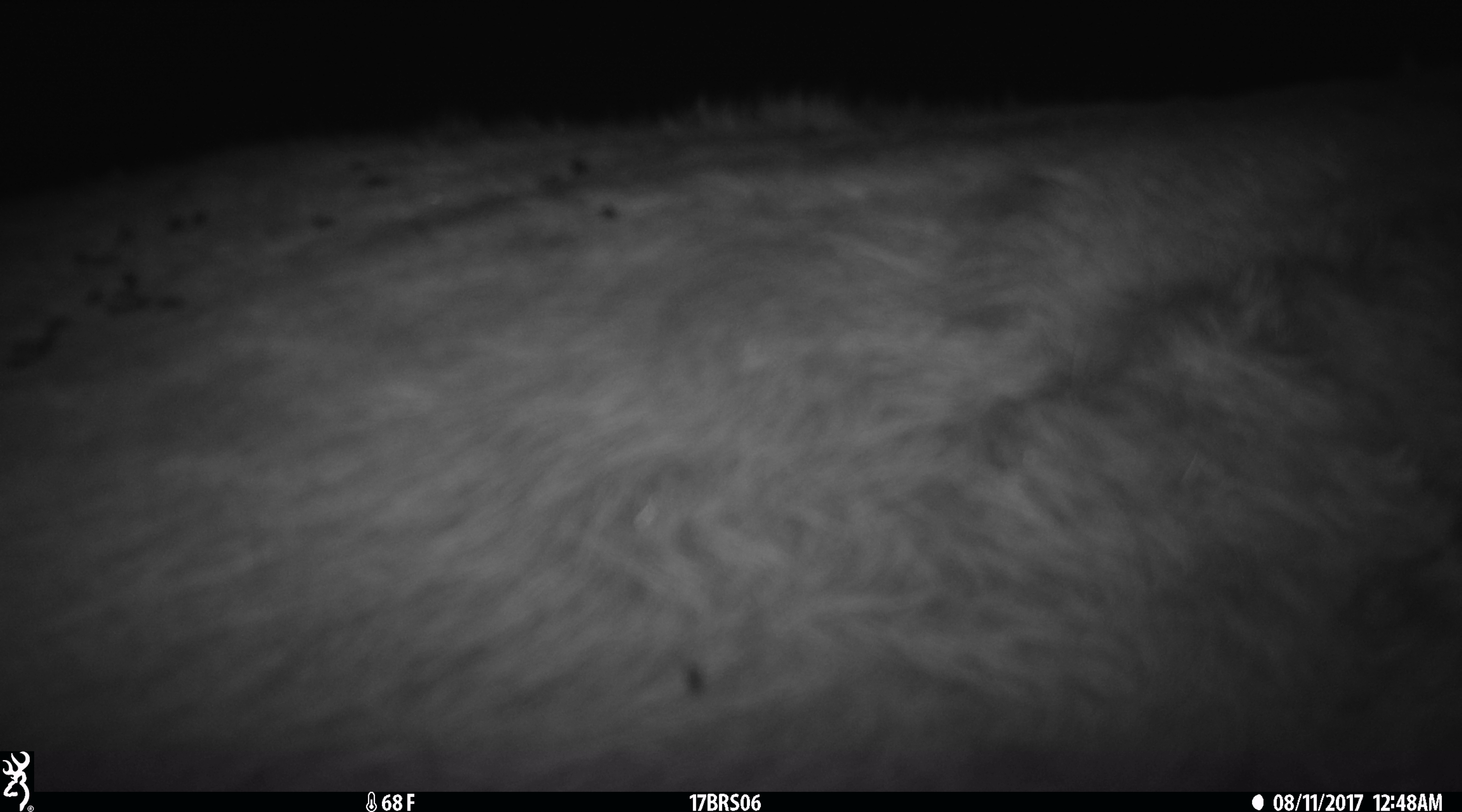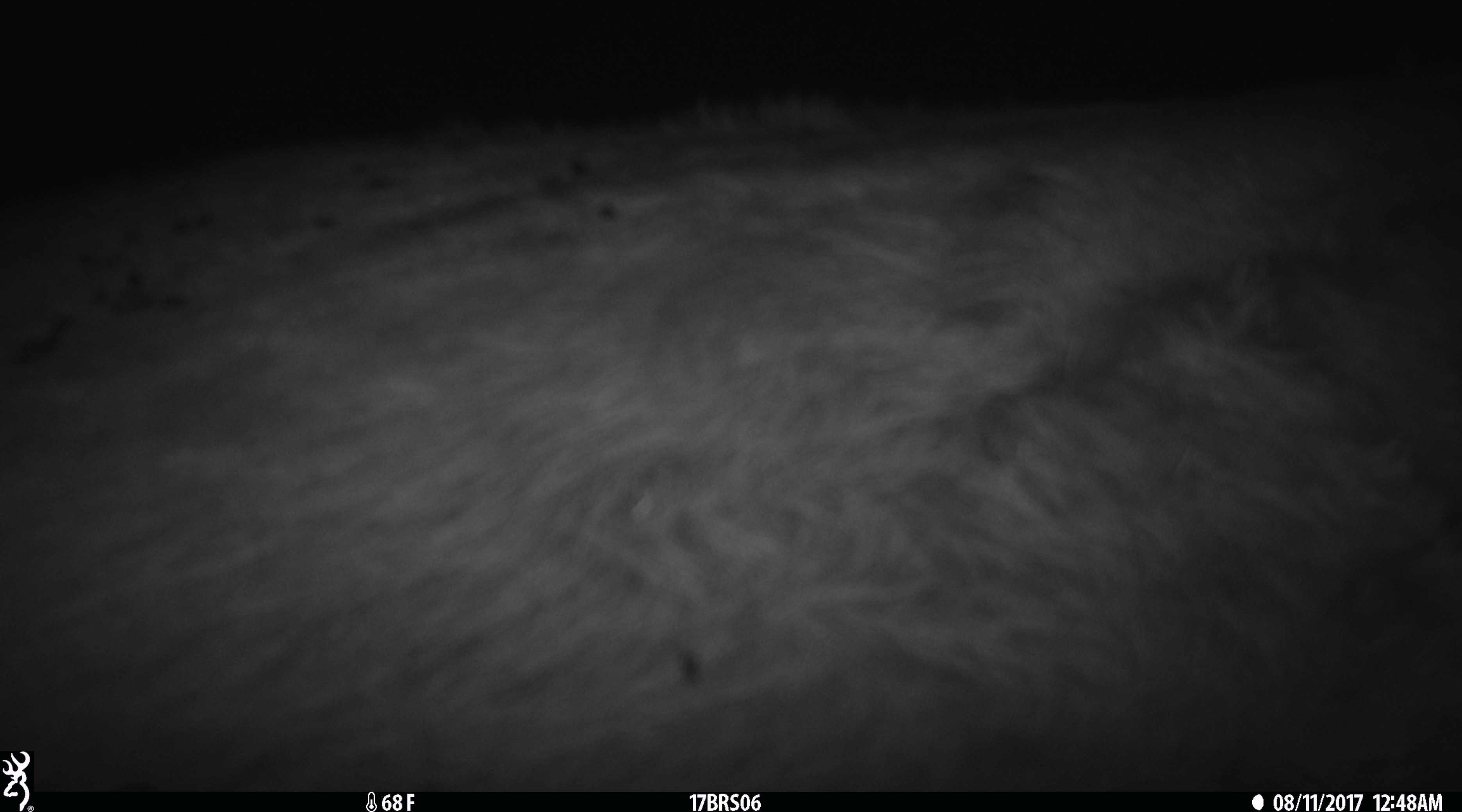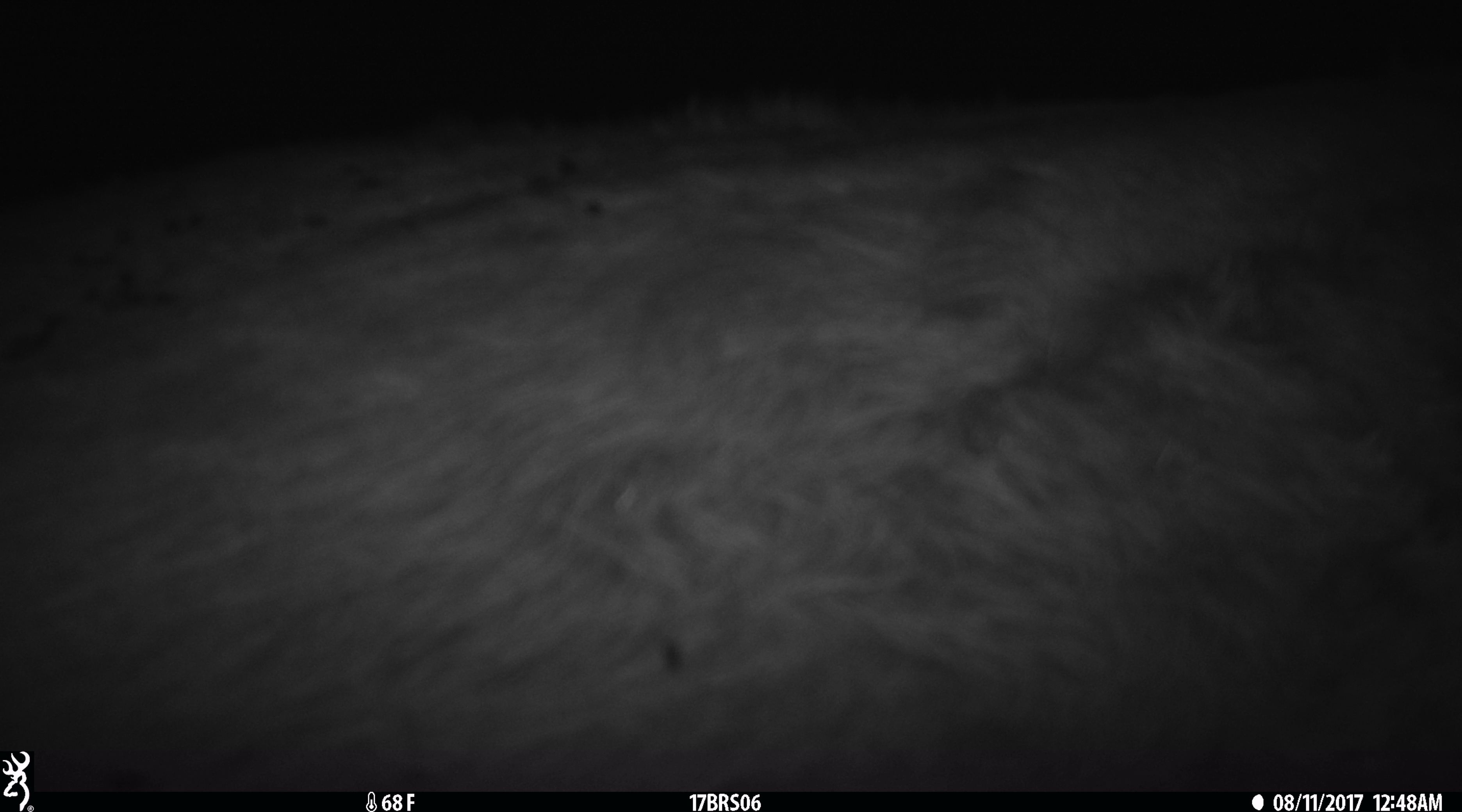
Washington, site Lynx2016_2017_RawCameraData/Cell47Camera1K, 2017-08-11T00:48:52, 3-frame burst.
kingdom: Animalia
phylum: Chordata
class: Mammalia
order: Artiodactyla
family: Bovidae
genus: Bos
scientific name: Bos taurus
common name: domestic cattle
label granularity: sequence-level